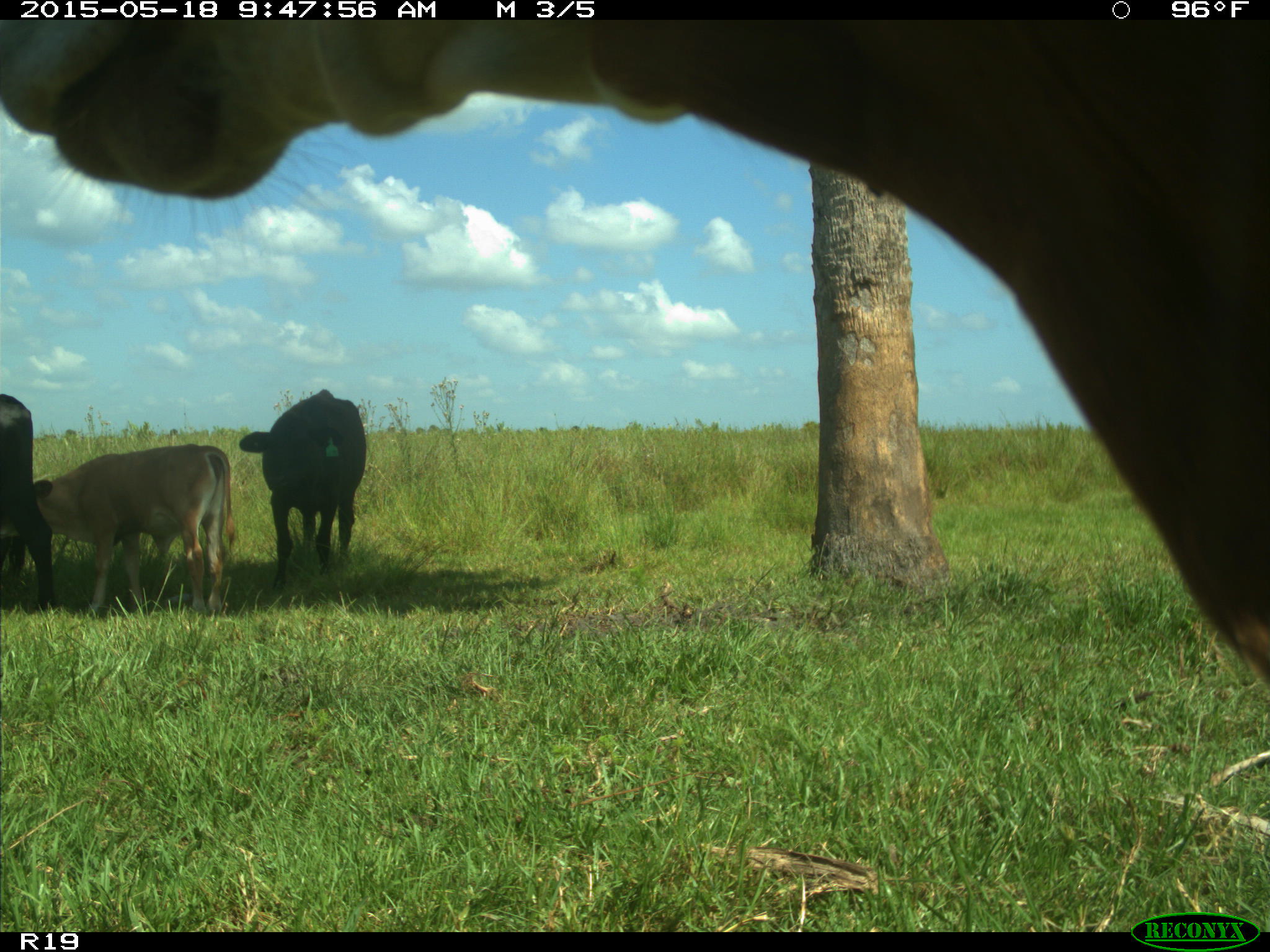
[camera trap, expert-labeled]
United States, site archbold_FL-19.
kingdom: Animalia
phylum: Chordata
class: Mammalia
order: Artiodactyla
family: Bovidae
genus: Bos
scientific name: Bos taurus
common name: domestic cow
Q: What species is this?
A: Bos taurus (domestic cow).